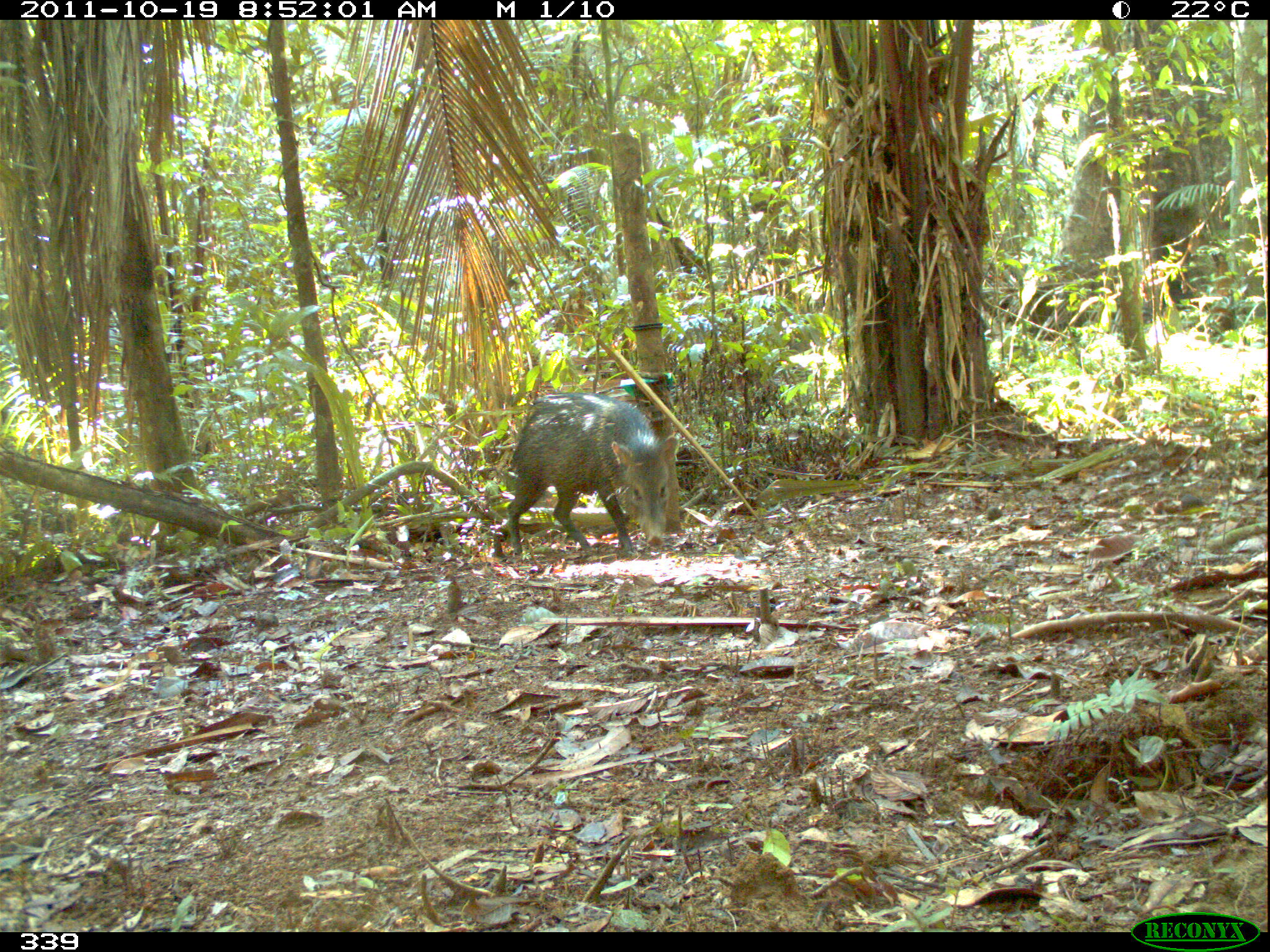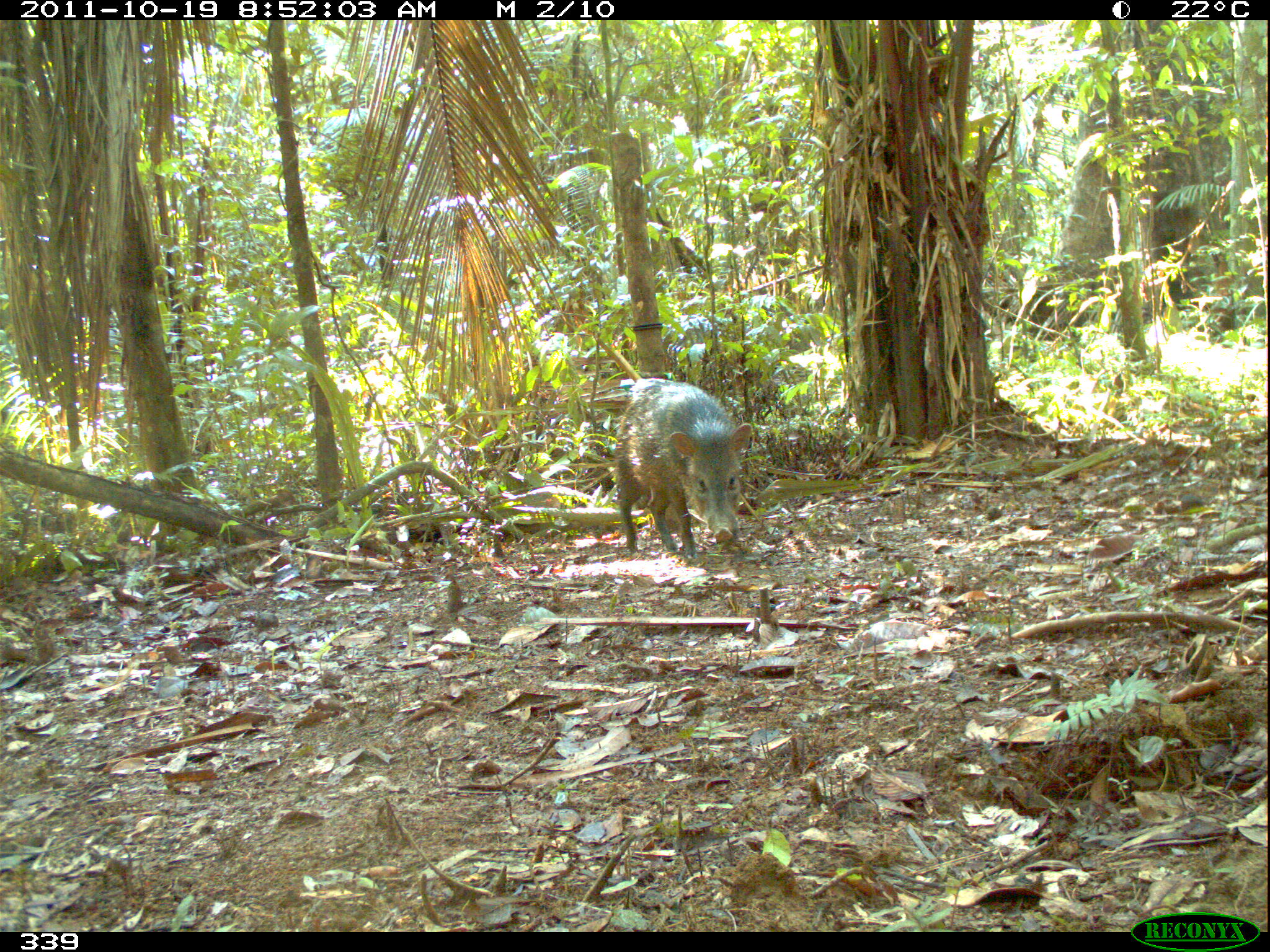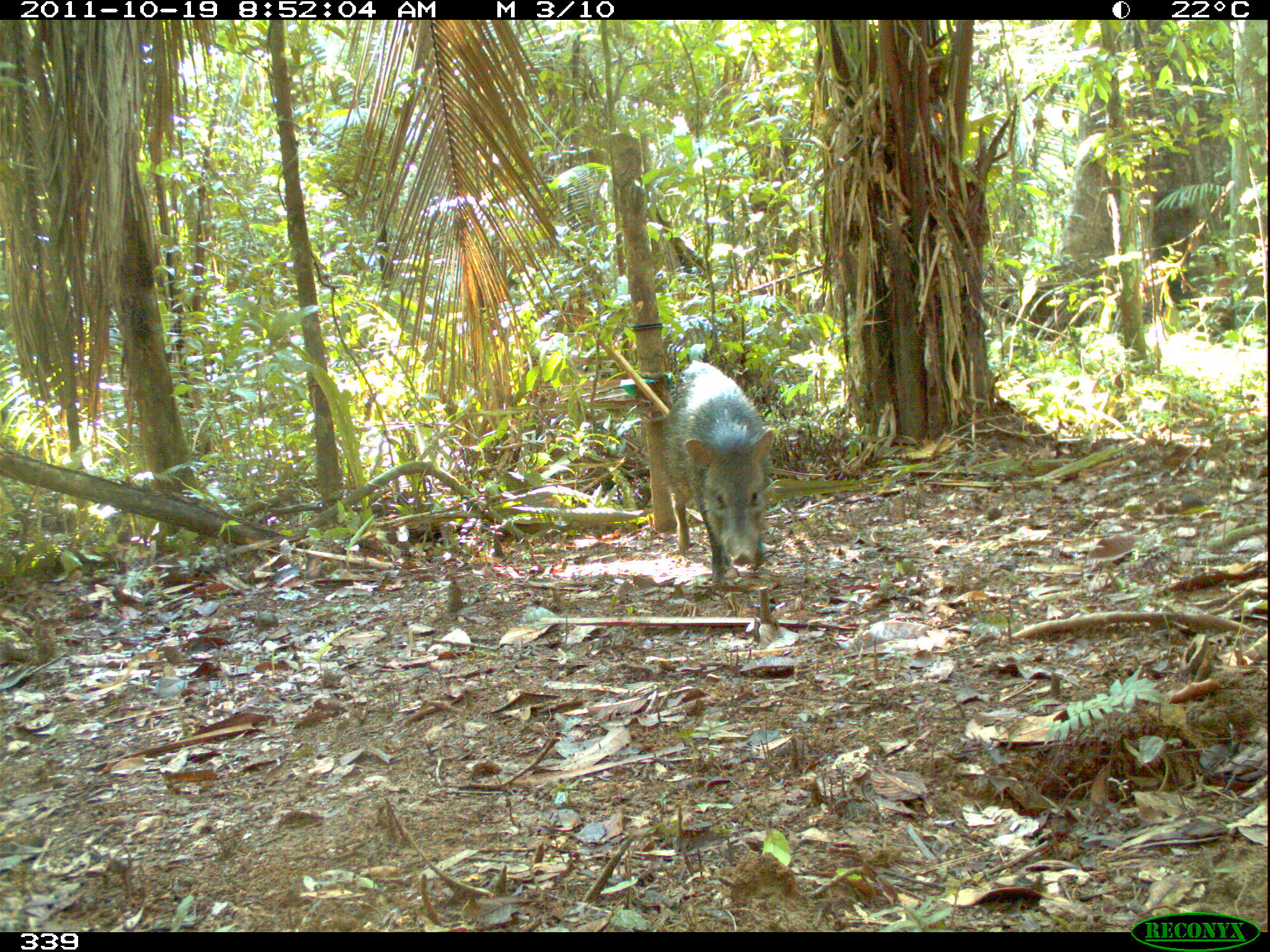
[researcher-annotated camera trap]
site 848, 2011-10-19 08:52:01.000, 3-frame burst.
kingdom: Animalia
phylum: Chordata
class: Mammalia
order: Artiodactyla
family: Tayassuidae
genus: Pecari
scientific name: Pecari tajacu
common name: collared peccary